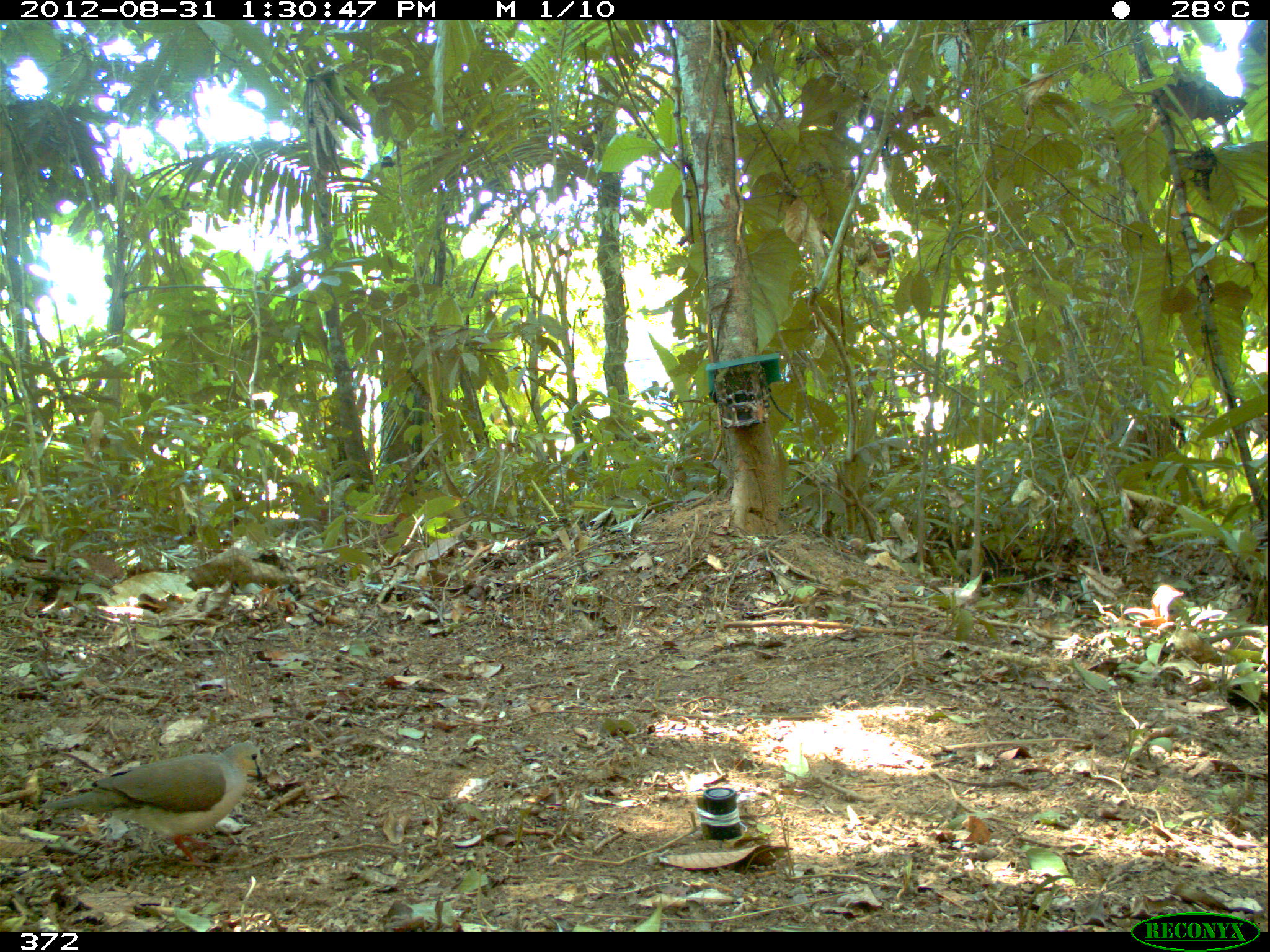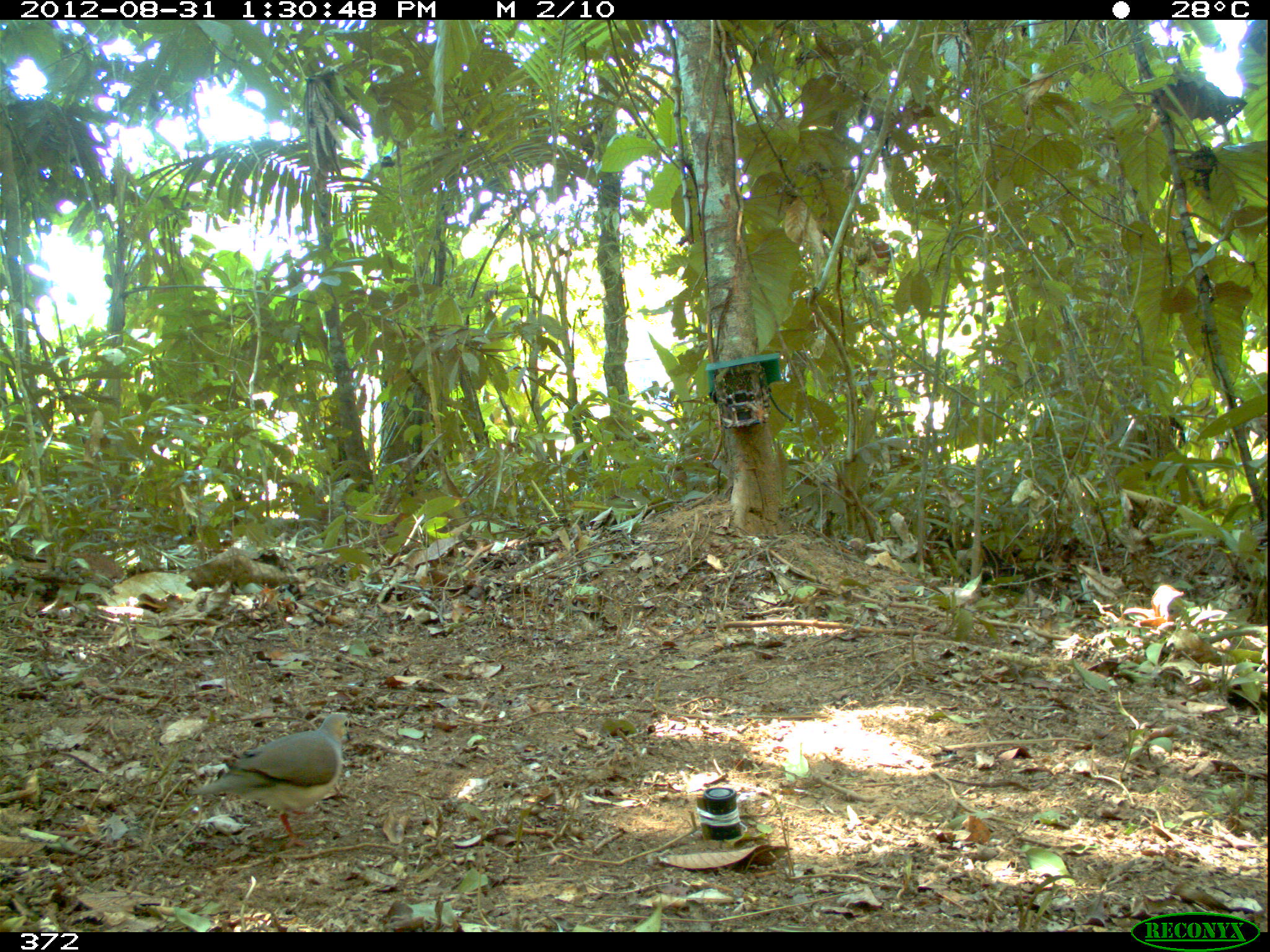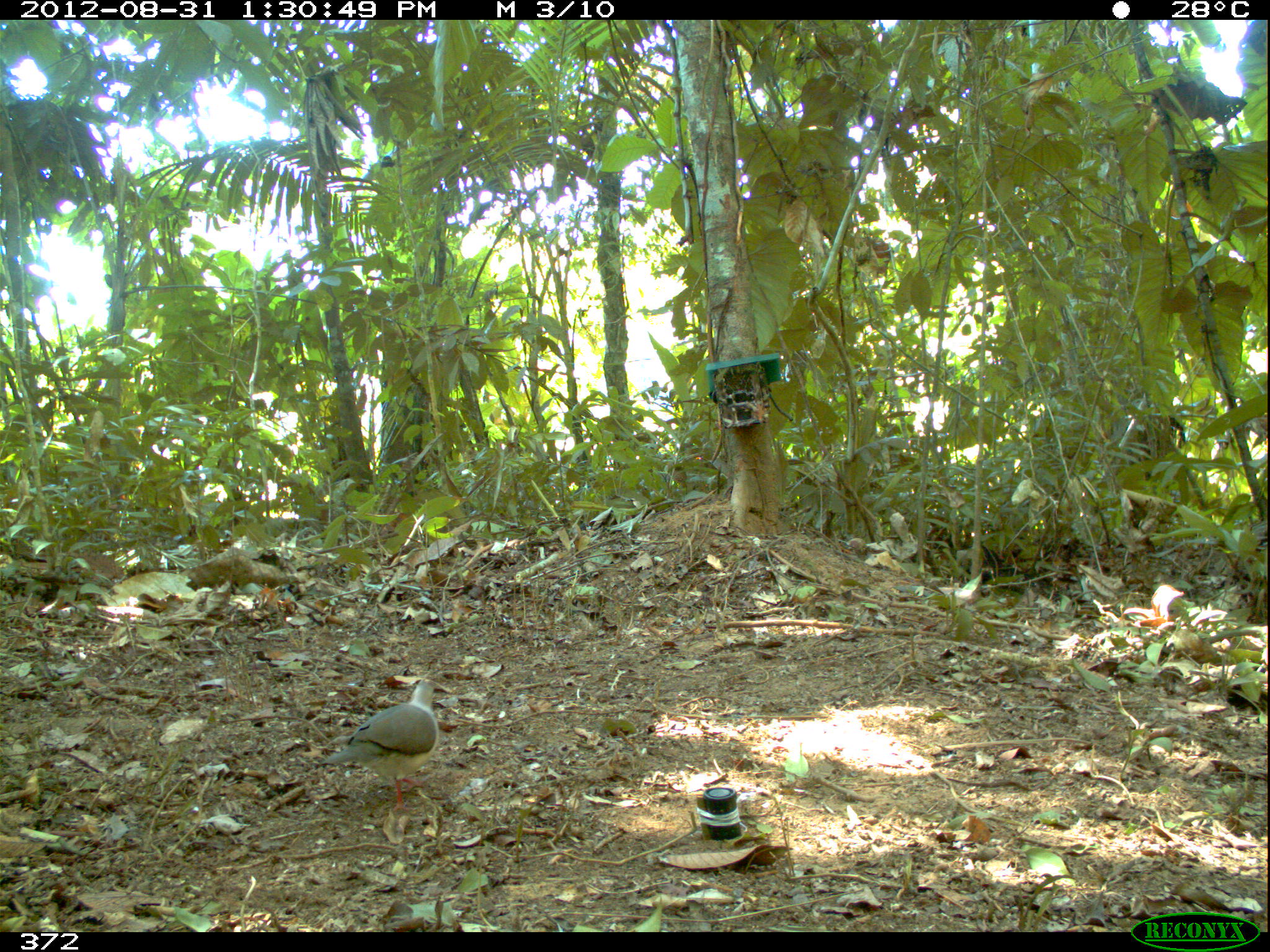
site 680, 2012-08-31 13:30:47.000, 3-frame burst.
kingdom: Animalia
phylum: Chordata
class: Aves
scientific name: Aves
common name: bird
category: unknown bird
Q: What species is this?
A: Unknown bird (bird) (Aves).